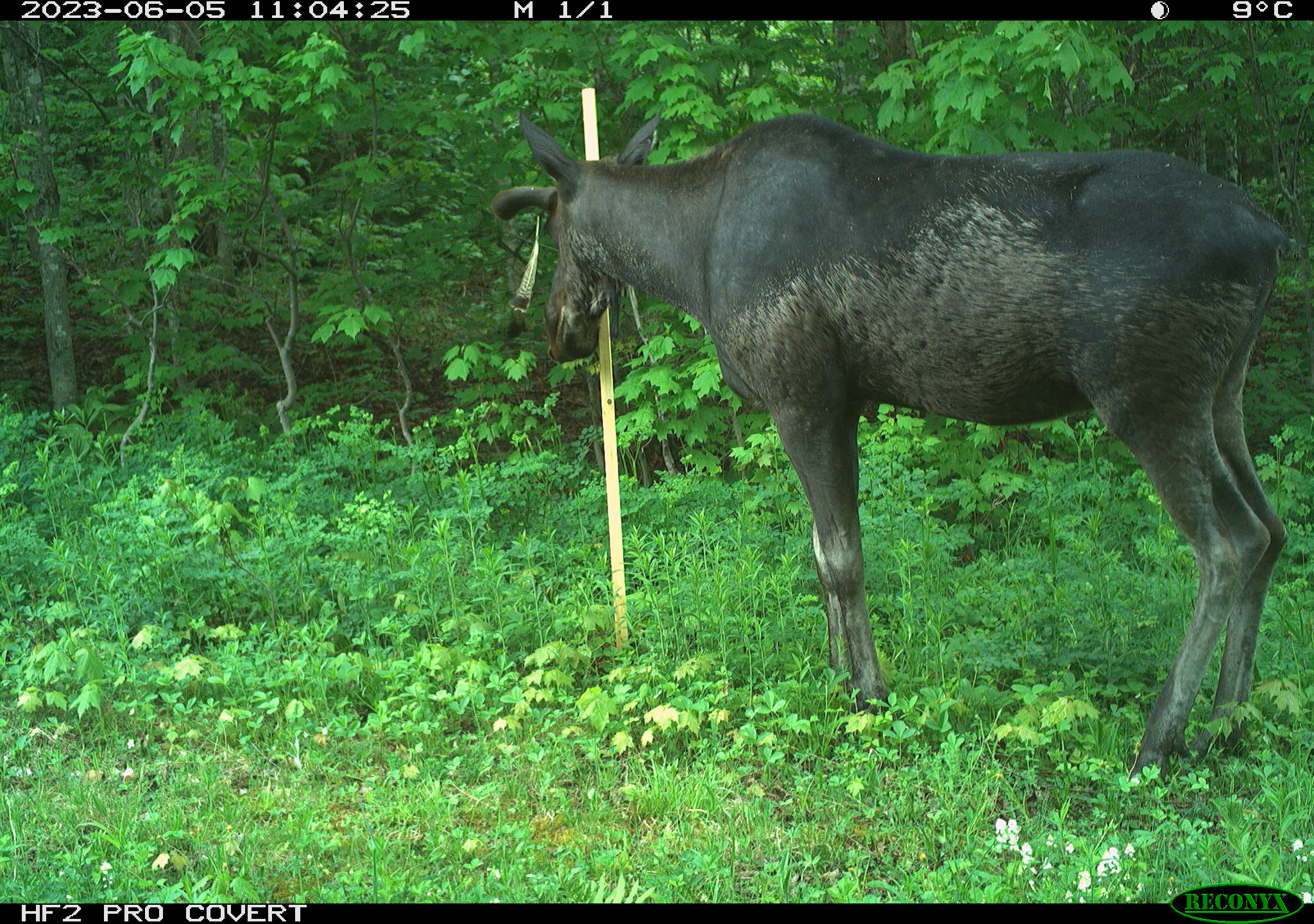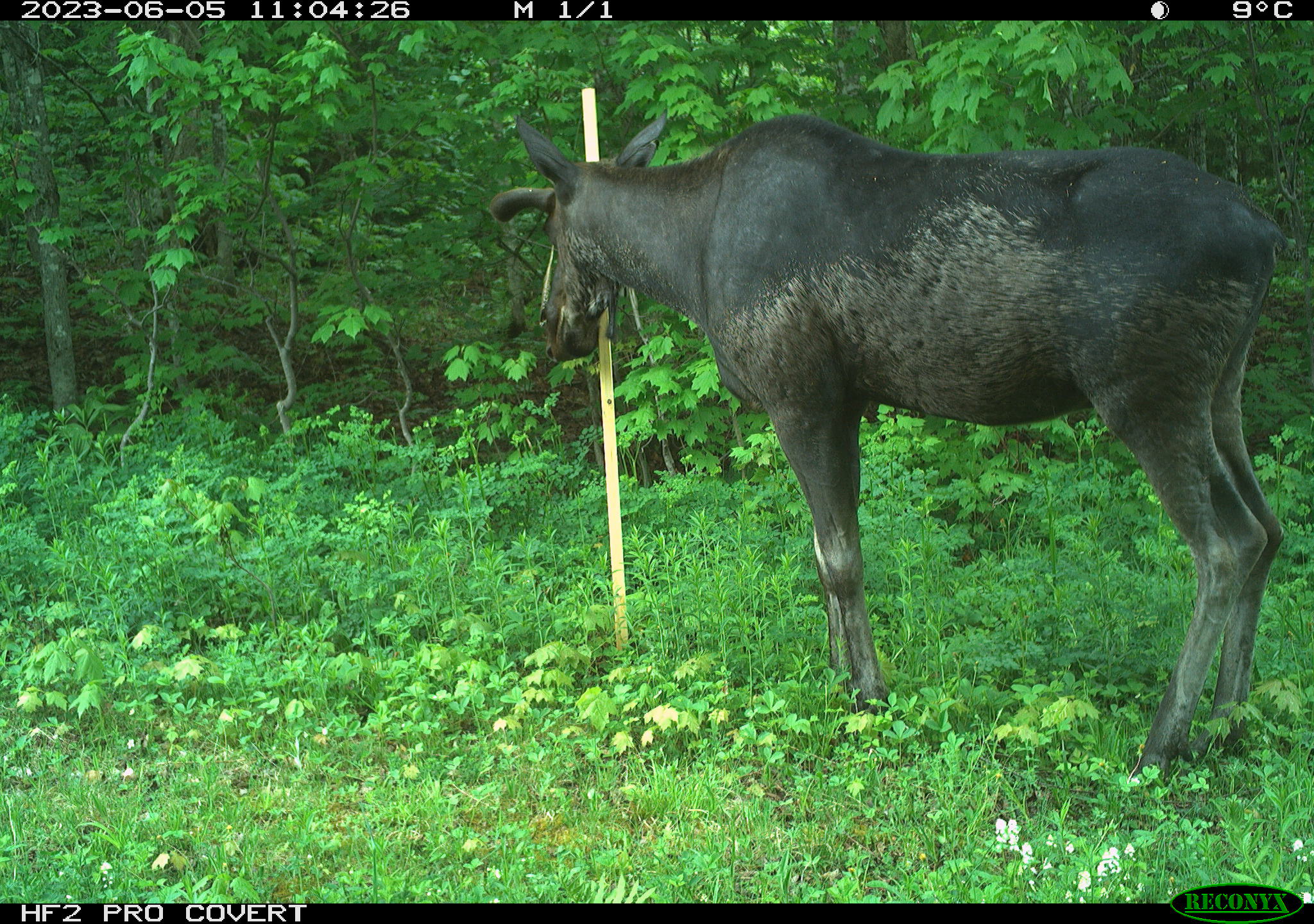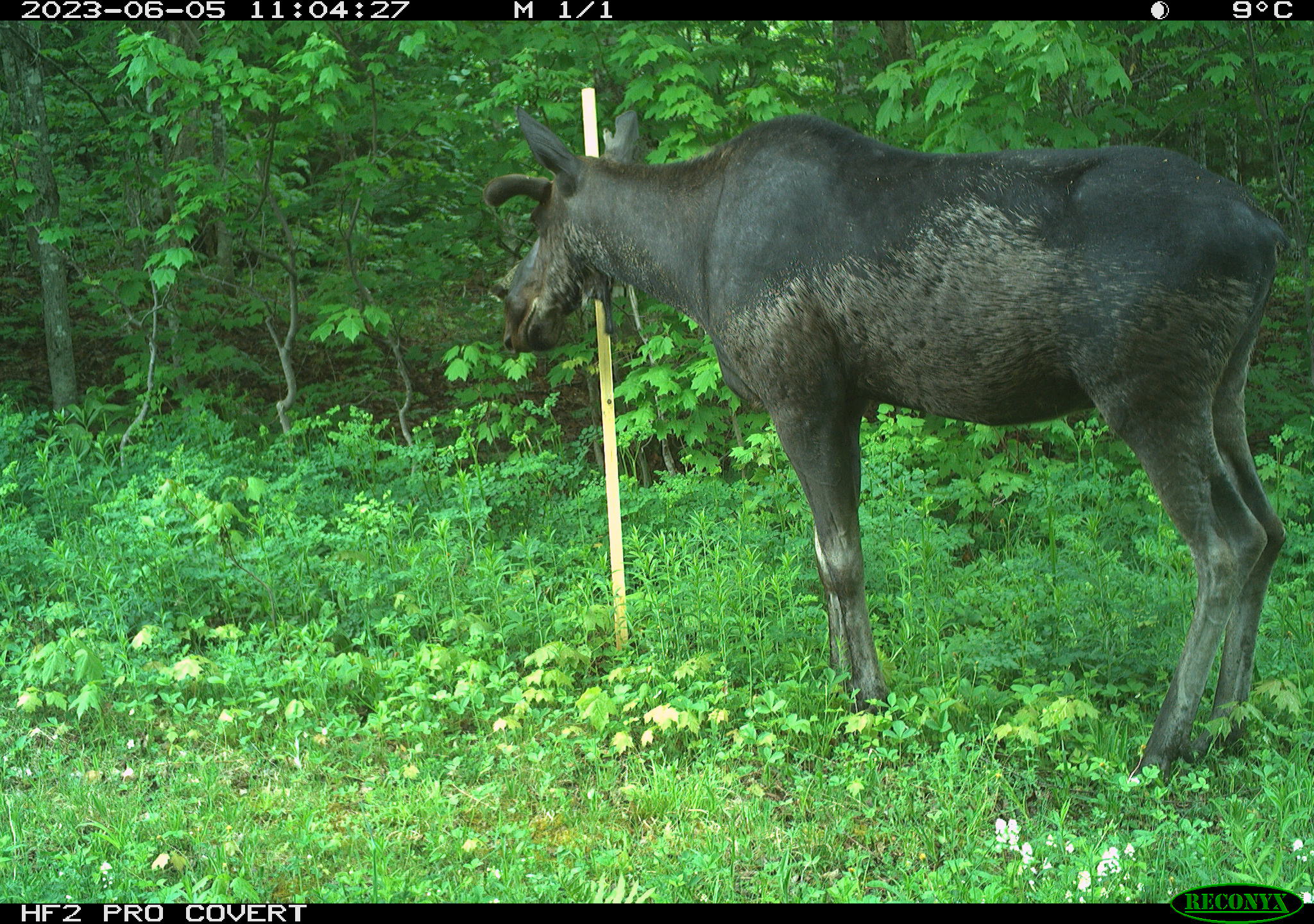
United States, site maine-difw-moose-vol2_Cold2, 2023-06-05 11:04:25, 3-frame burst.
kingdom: Animalia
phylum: Chordata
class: Mammalia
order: Artiodactyla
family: Cervidae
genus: Alces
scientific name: Alces alces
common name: moose